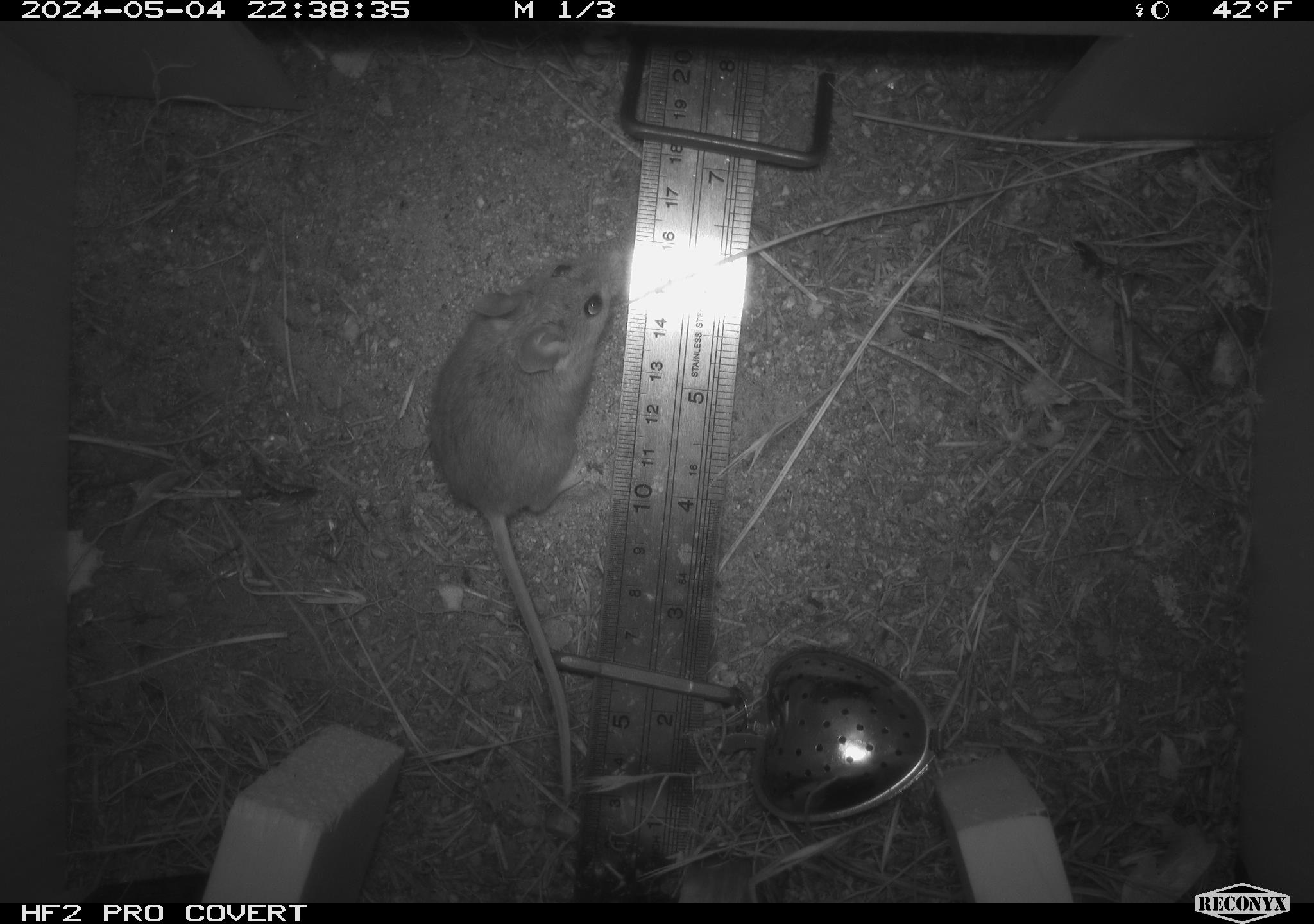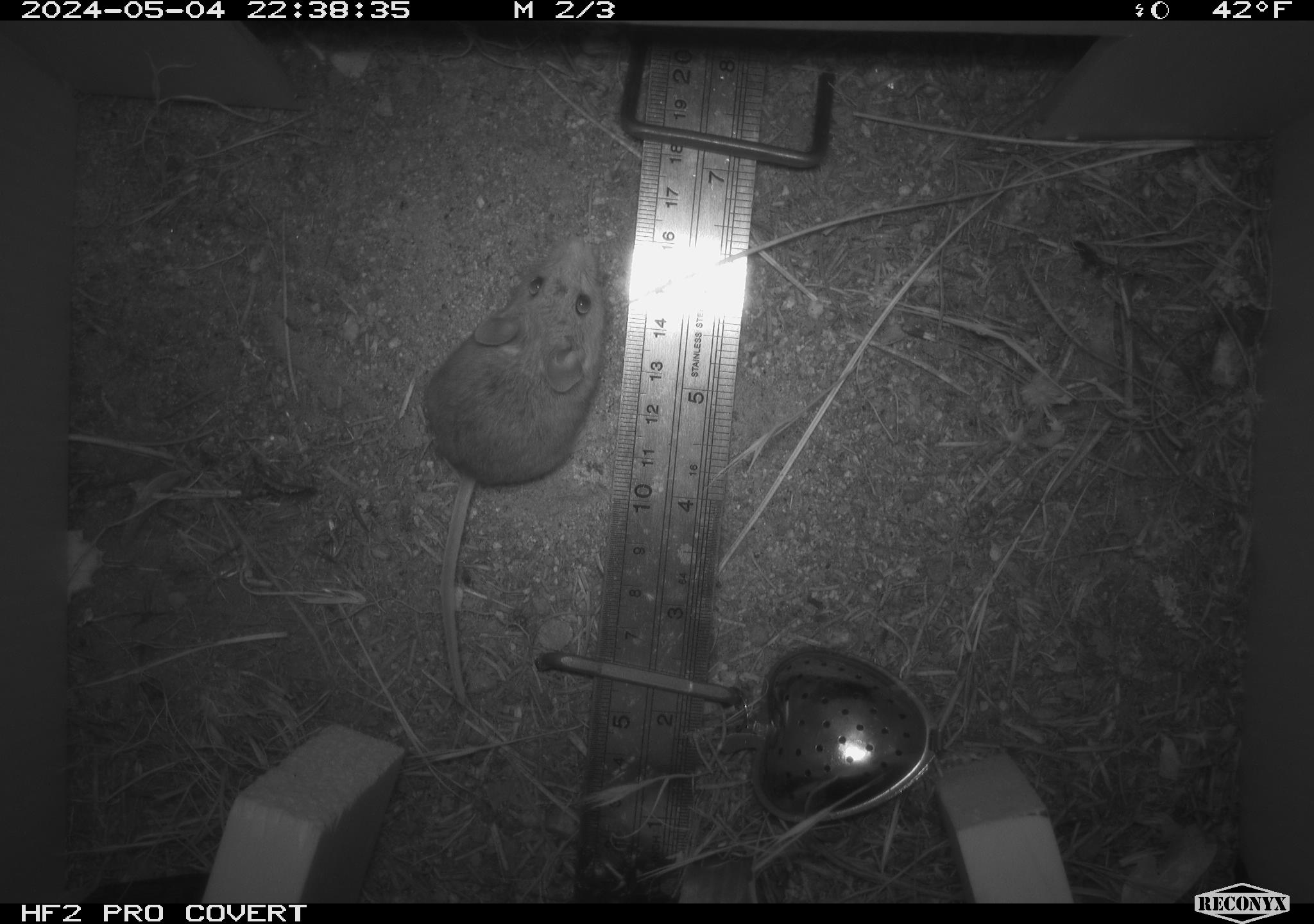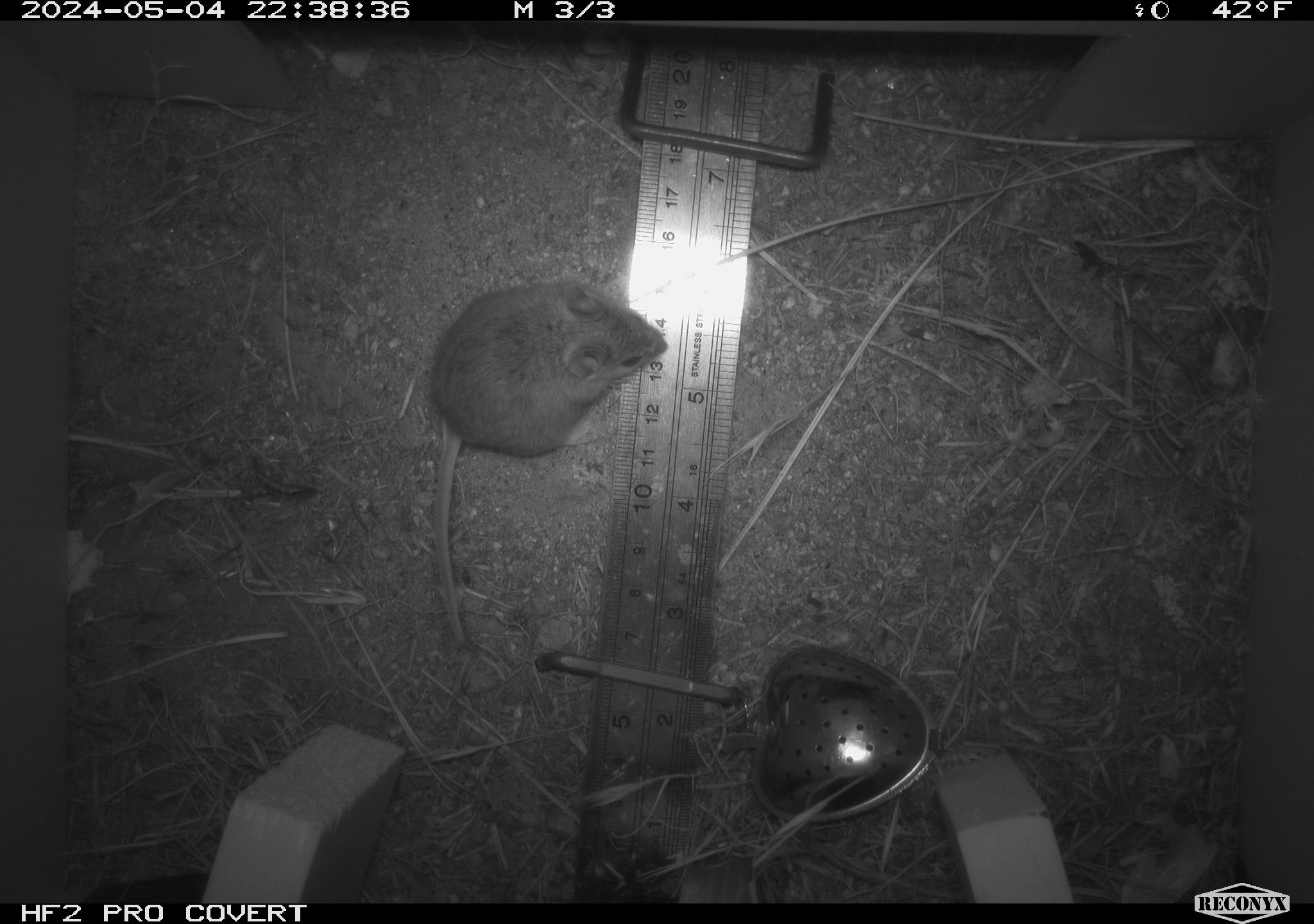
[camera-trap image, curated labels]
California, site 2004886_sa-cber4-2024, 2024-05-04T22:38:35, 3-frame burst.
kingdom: Animalia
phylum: Chordata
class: Mammalia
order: Rodentia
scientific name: Rodentia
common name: mouse species